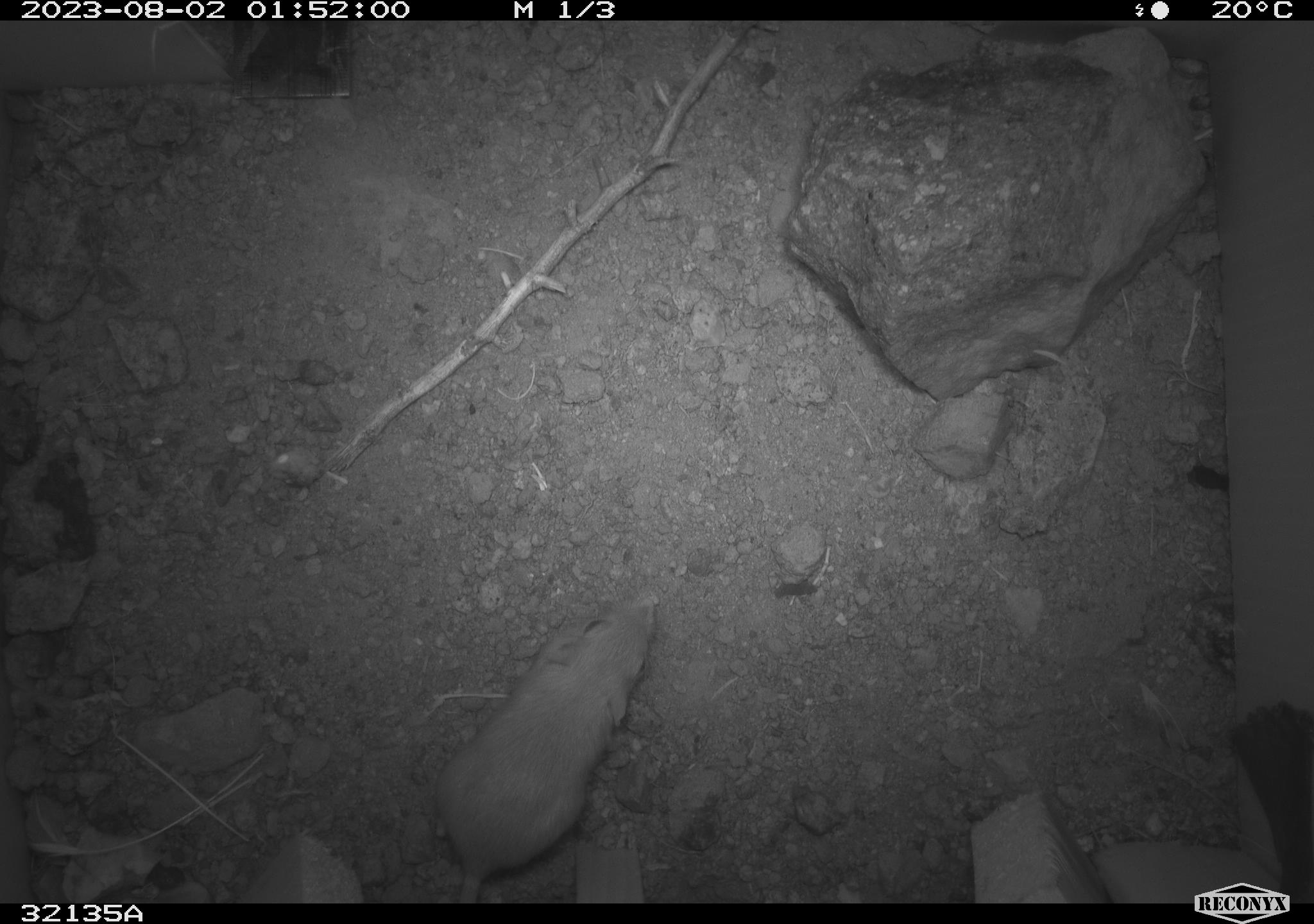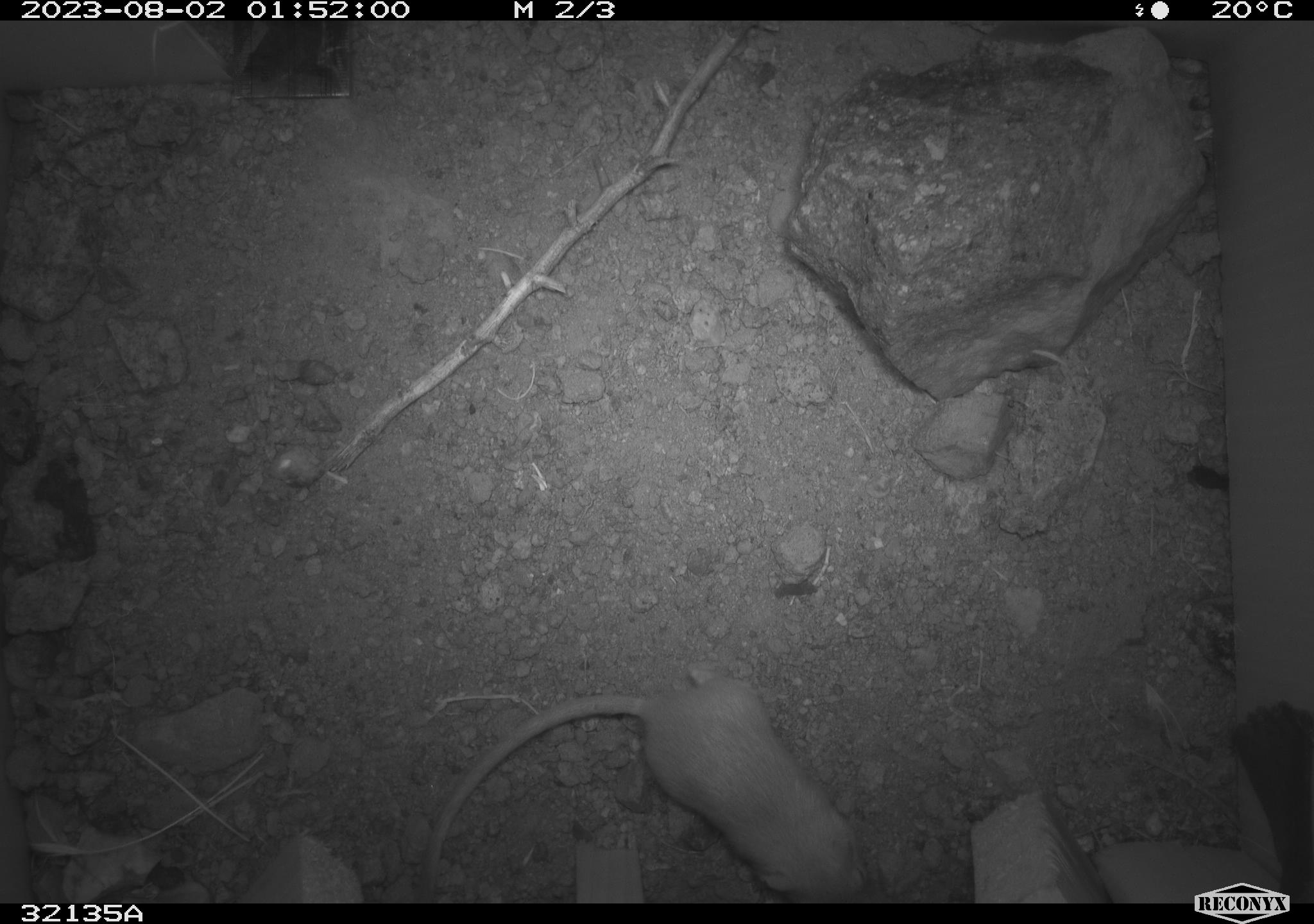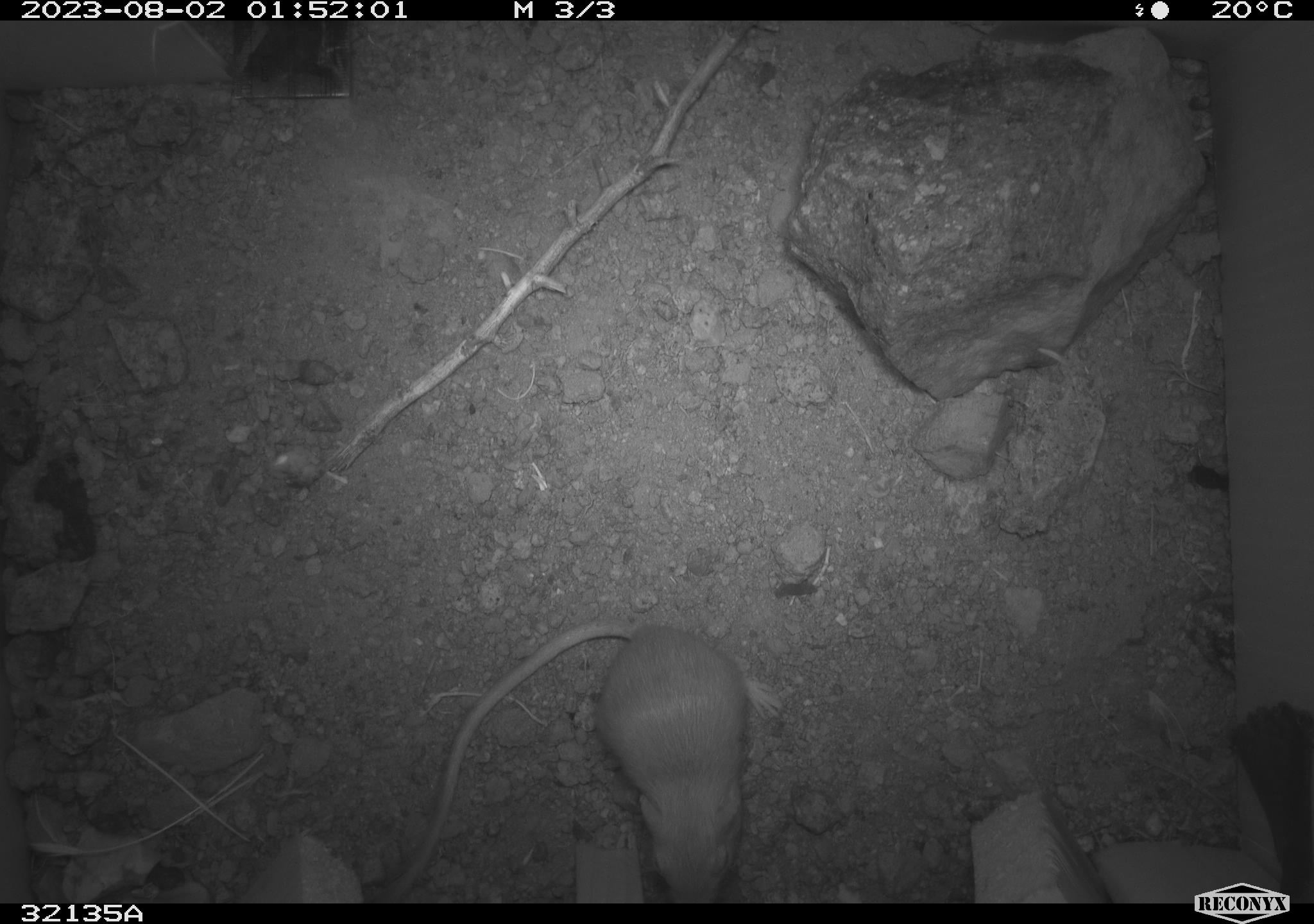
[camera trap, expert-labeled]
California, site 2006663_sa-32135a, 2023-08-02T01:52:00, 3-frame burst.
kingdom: Animalia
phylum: Chordata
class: Mammalia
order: Rodentia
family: Heteromyidae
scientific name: Heteromyidae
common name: kangaroo rats and pocket mice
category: heteromyidae family